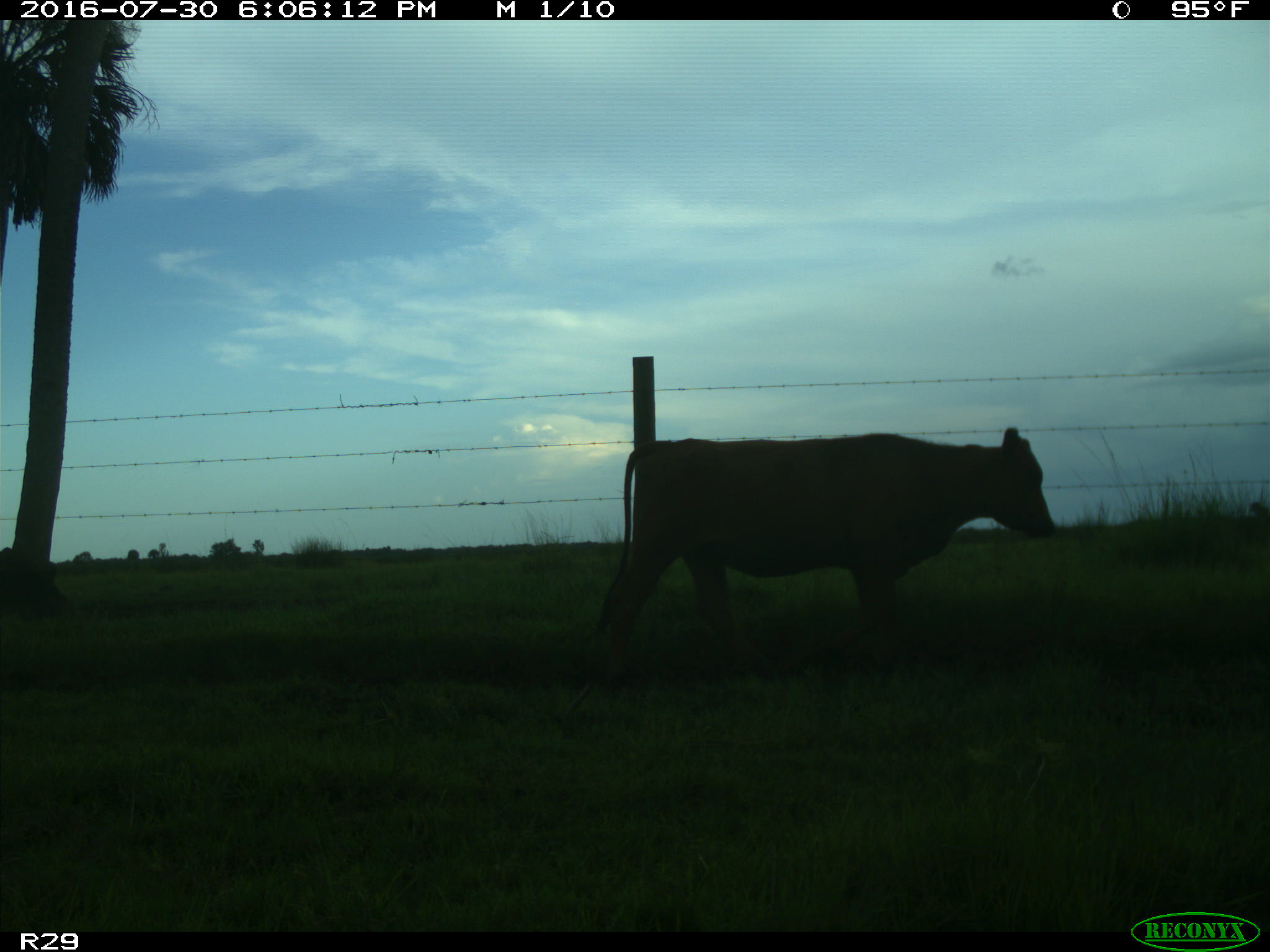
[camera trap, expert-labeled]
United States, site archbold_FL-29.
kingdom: Animalia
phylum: Chordata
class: Mammalia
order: Artiodactyla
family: Bovidae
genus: Bos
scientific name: Bos taurus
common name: domestic cow